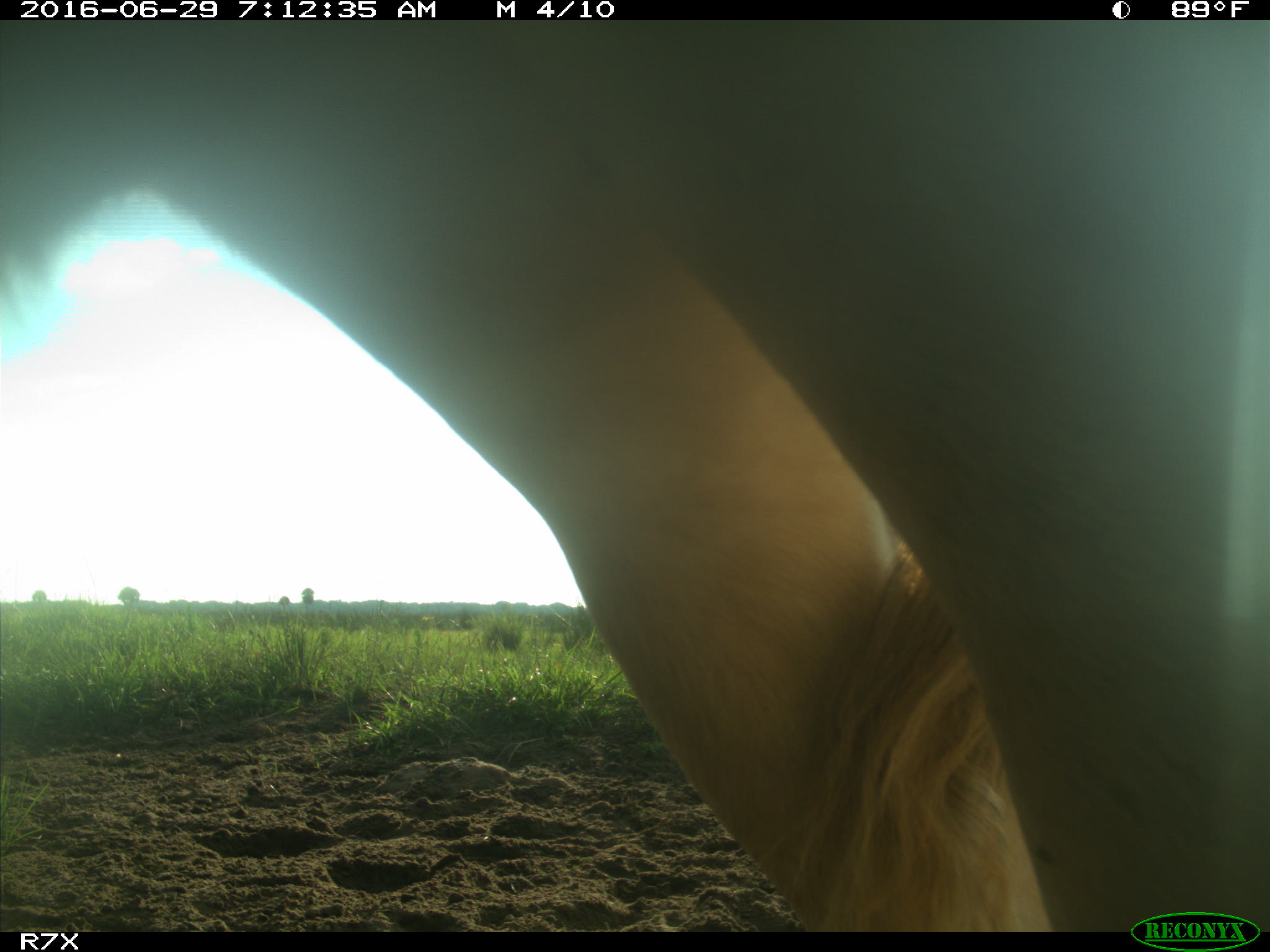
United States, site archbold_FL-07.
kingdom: Animalia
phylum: Chordata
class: Mammalia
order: Artiodactyla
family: Bovidae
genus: Bos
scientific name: Bos taurus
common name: domestic cow